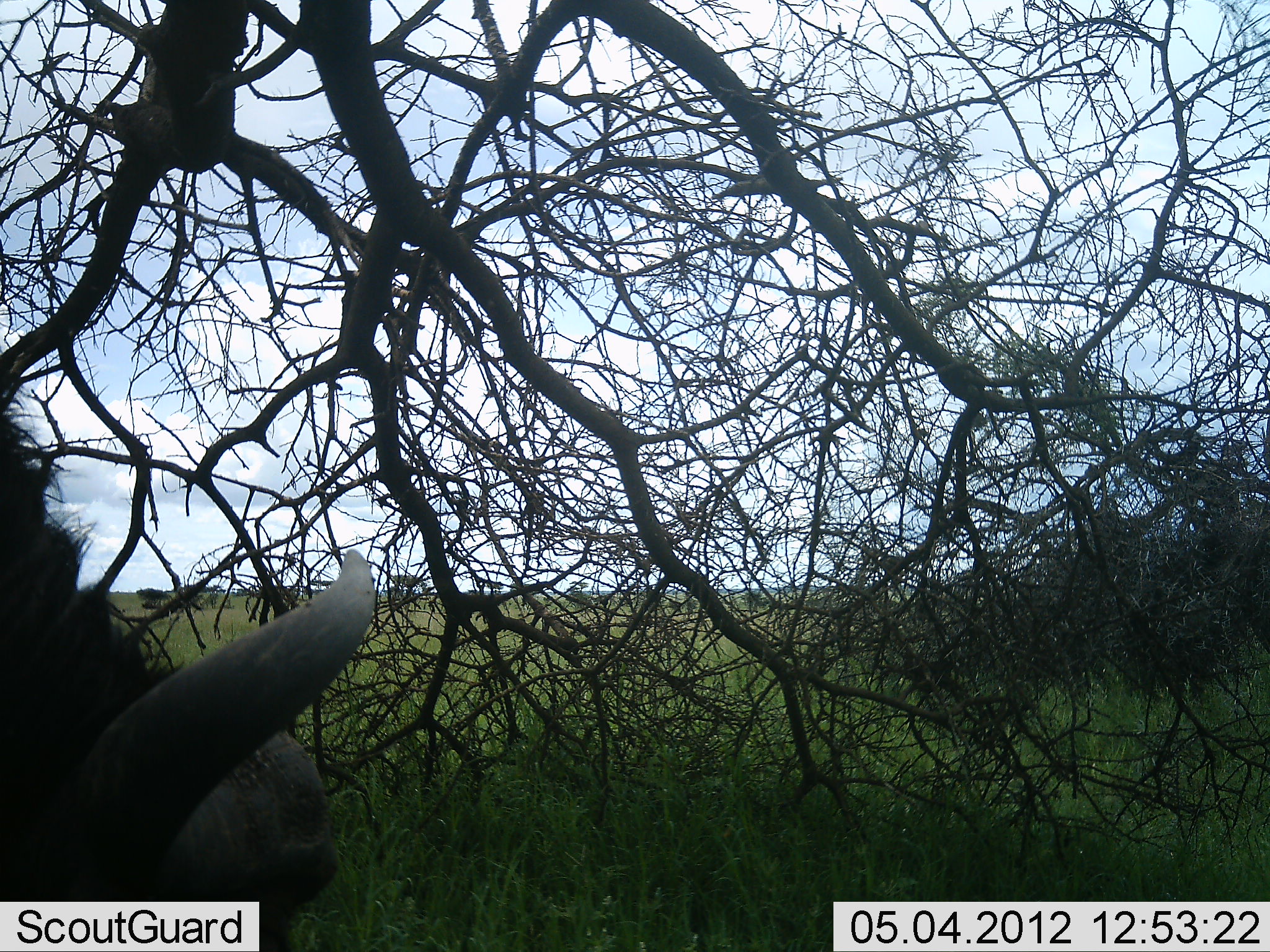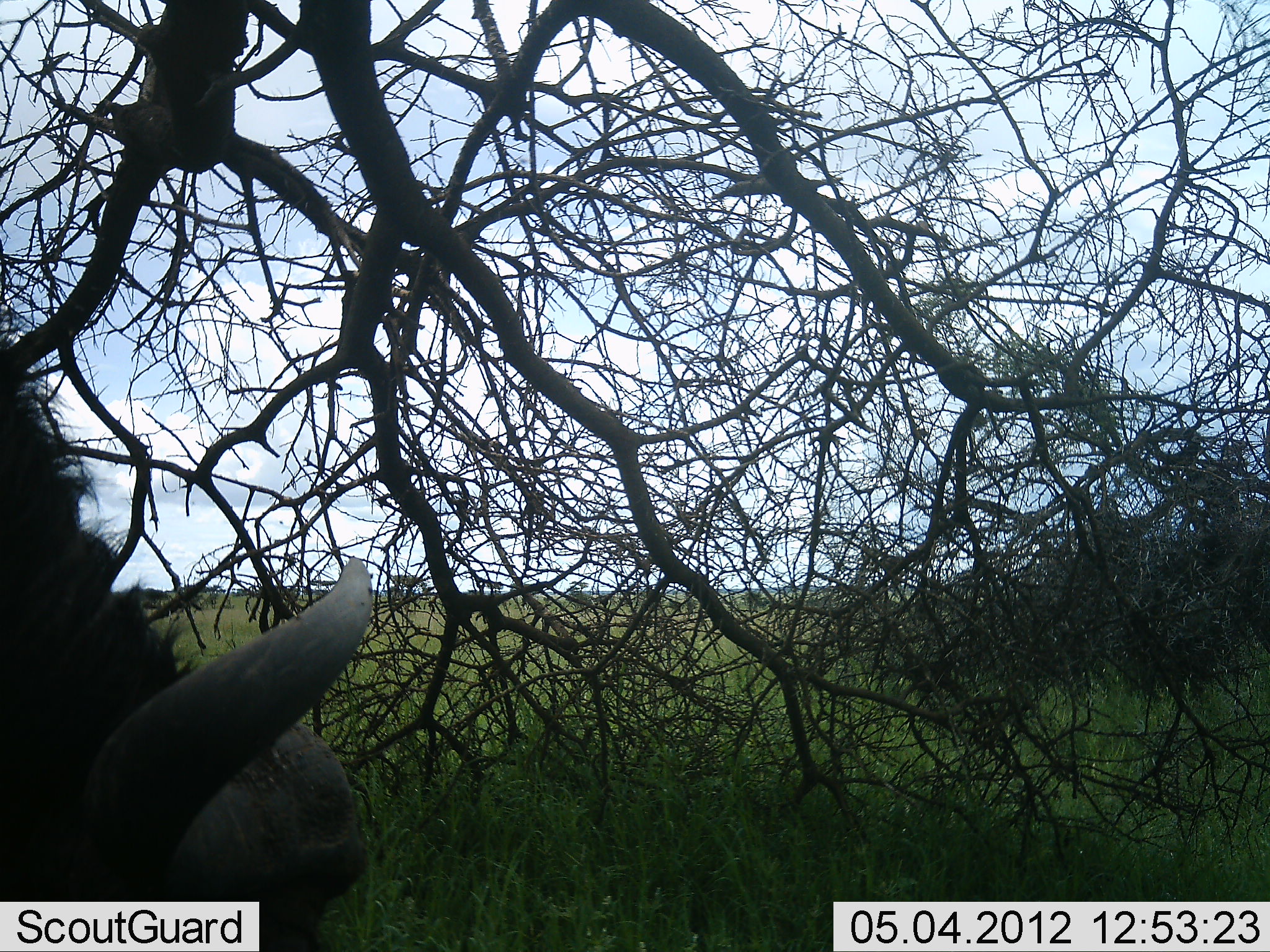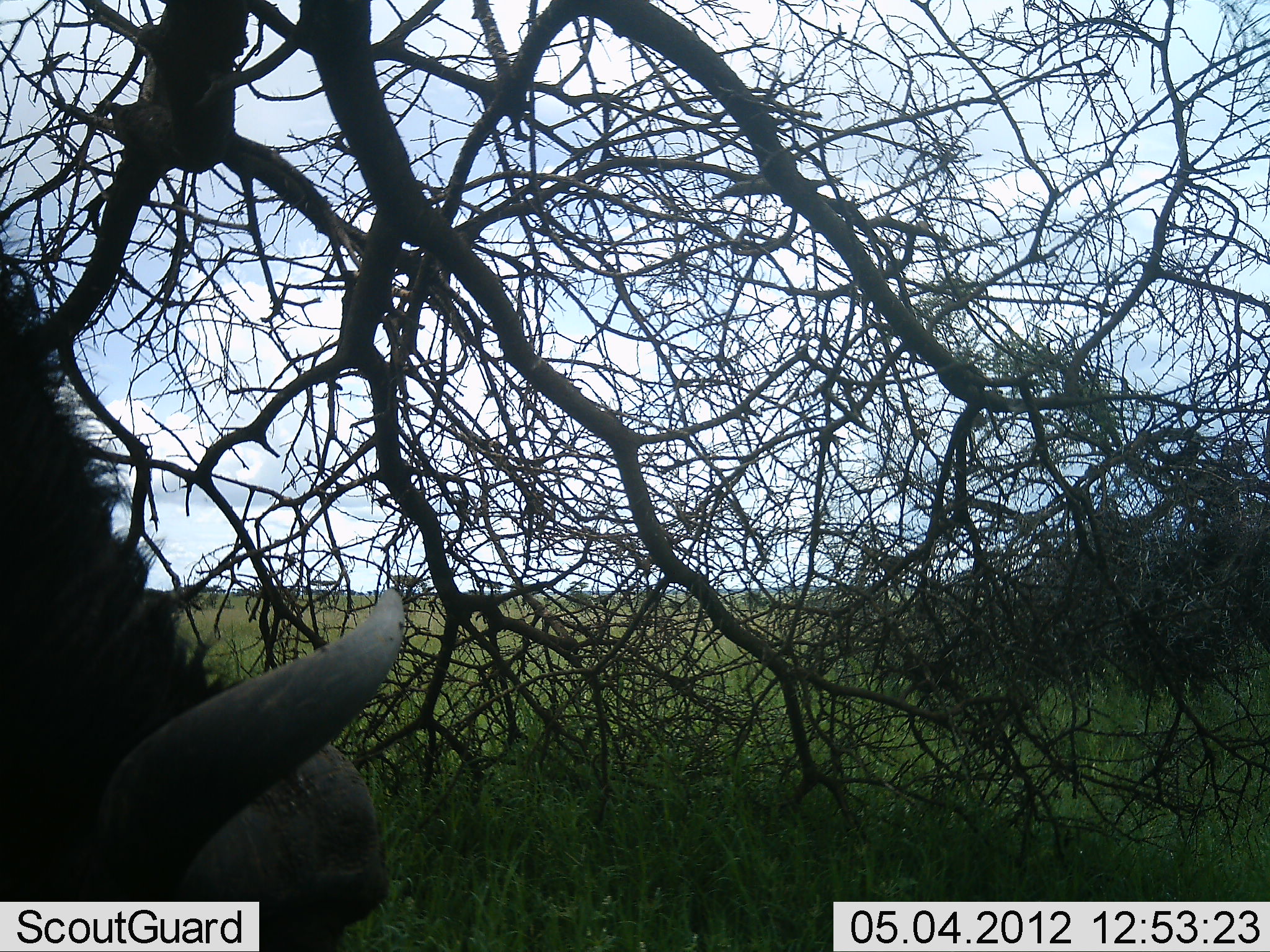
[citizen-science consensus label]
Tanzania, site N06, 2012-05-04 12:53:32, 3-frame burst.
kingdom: Animalia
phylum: Chordata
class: Mammalia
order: Artiodactyla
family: Bovidae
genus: Syncerus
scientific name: Syncerus caffer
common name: cape buffalo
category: buffalo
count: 1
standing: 47%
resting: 12%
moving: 12%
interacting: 0%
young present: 0%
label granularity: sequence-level